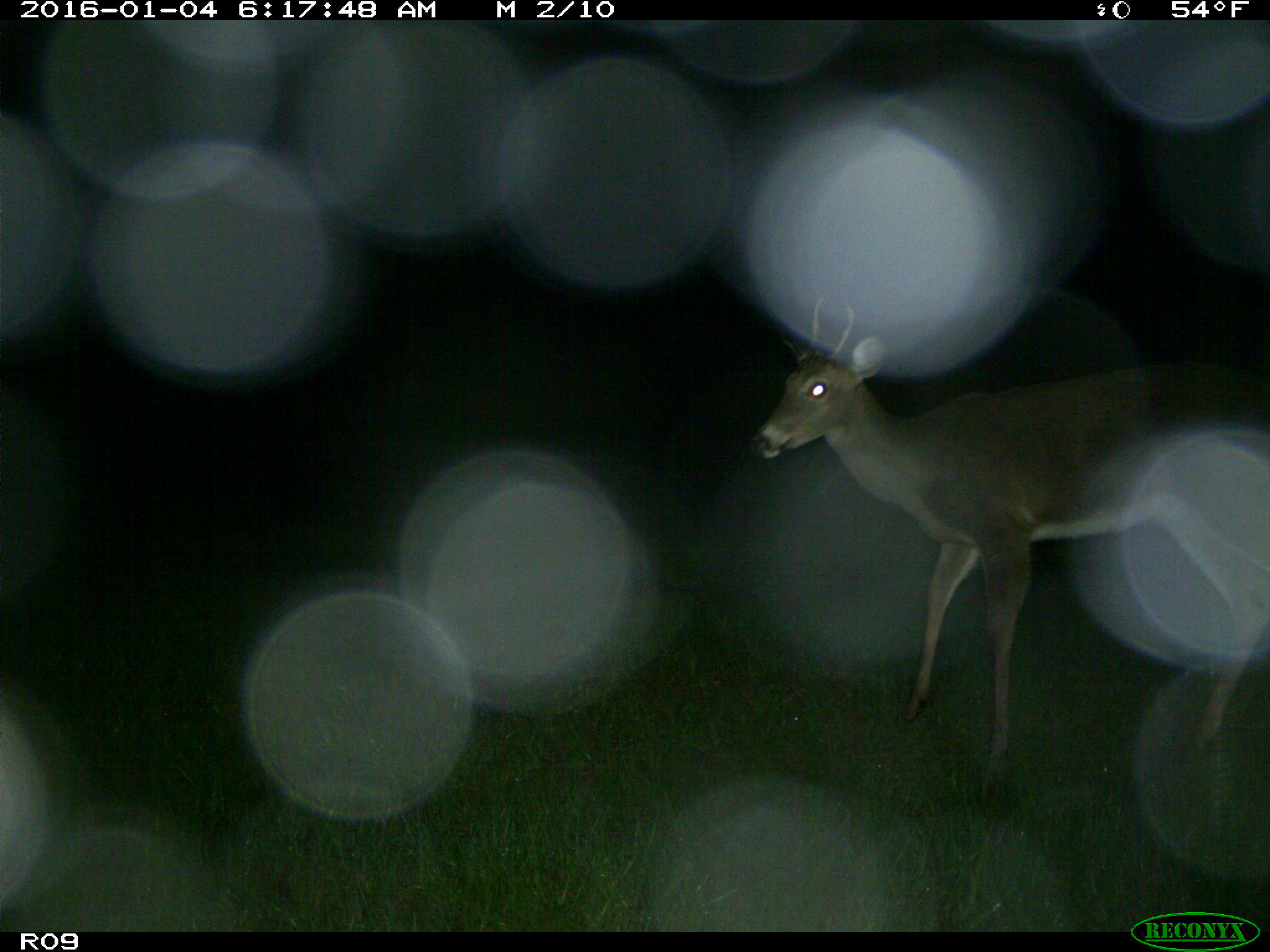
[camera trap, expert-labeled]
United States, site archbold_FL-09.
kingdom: Animalia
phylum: Chordata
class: Mammalia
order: Artiodactyla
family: Cervidae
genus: Odocoileus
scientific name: Odocoileus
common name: deer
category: unidentified deer